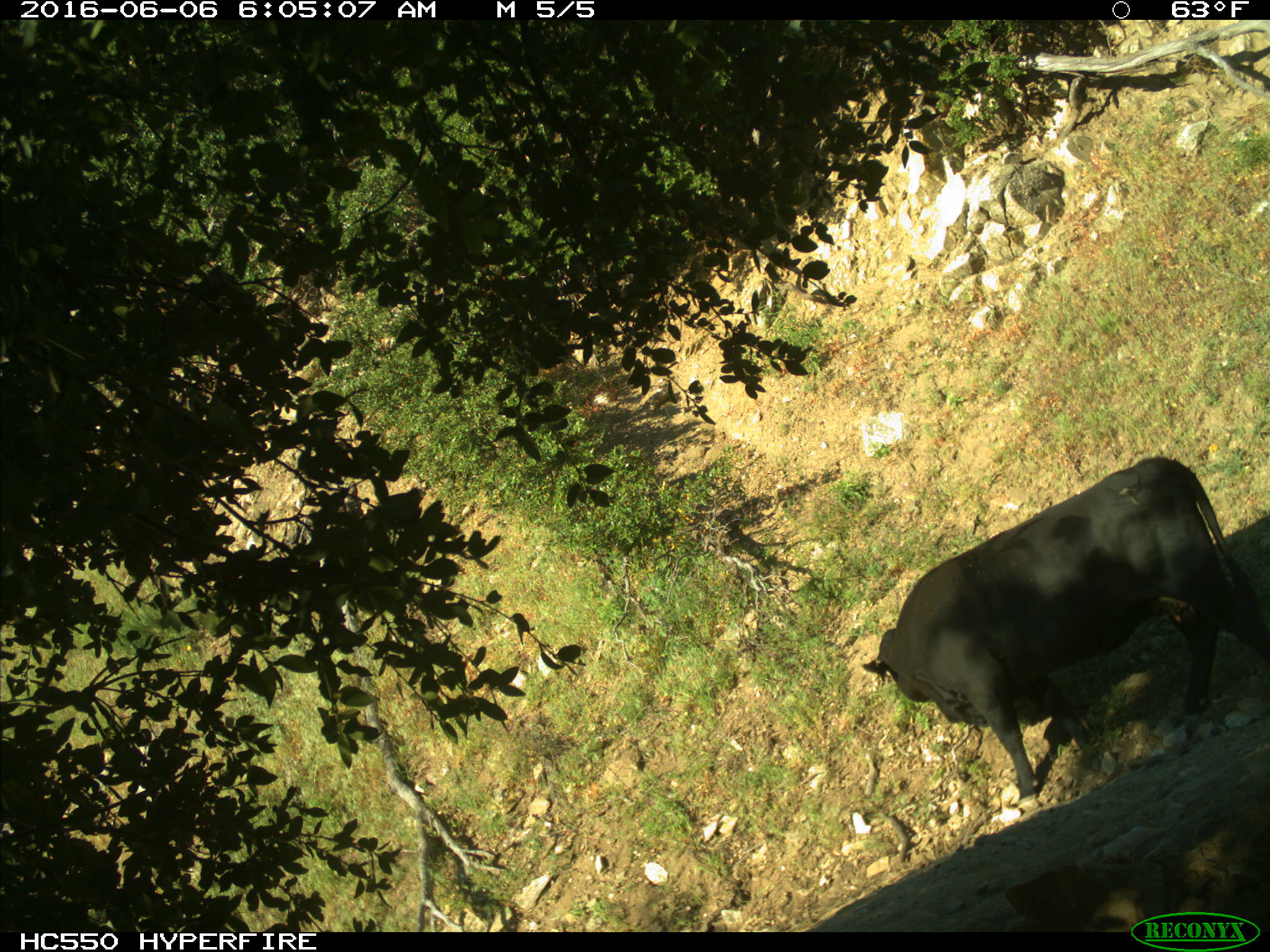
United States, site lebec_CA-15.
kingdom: Animalia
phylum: Chordata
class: Mammalia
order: Artiodactyla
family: Bovidae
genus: Bos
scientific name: Bos taurus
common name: domestic cow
Bos taurus (domestic cow).